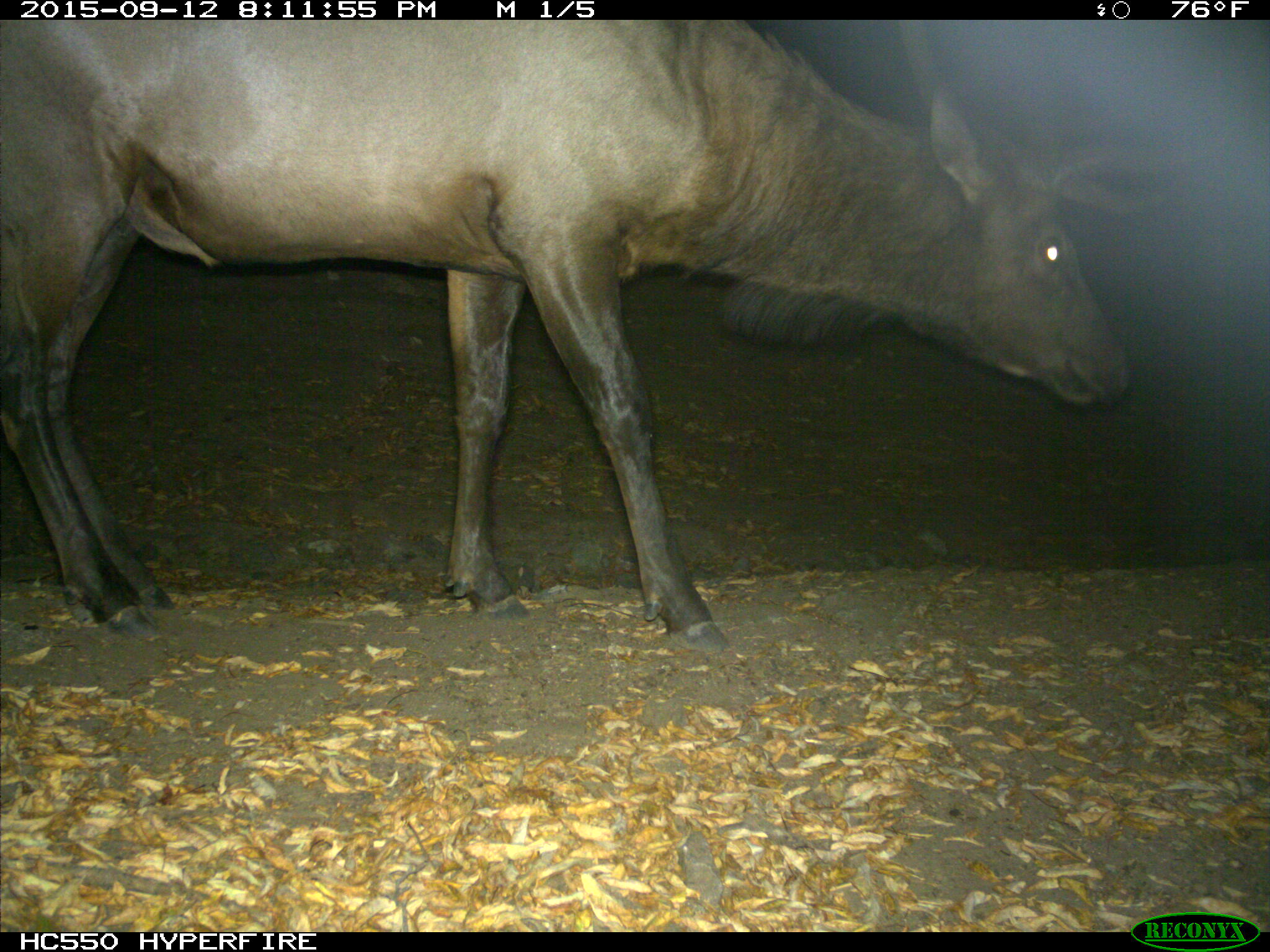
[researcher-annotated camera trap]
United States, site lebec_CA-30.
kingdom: Animalia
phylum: Chordata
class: Mammalia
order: Artiodactyla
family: Cervidae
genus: Cervus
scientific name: Cervus canadensis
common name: elk